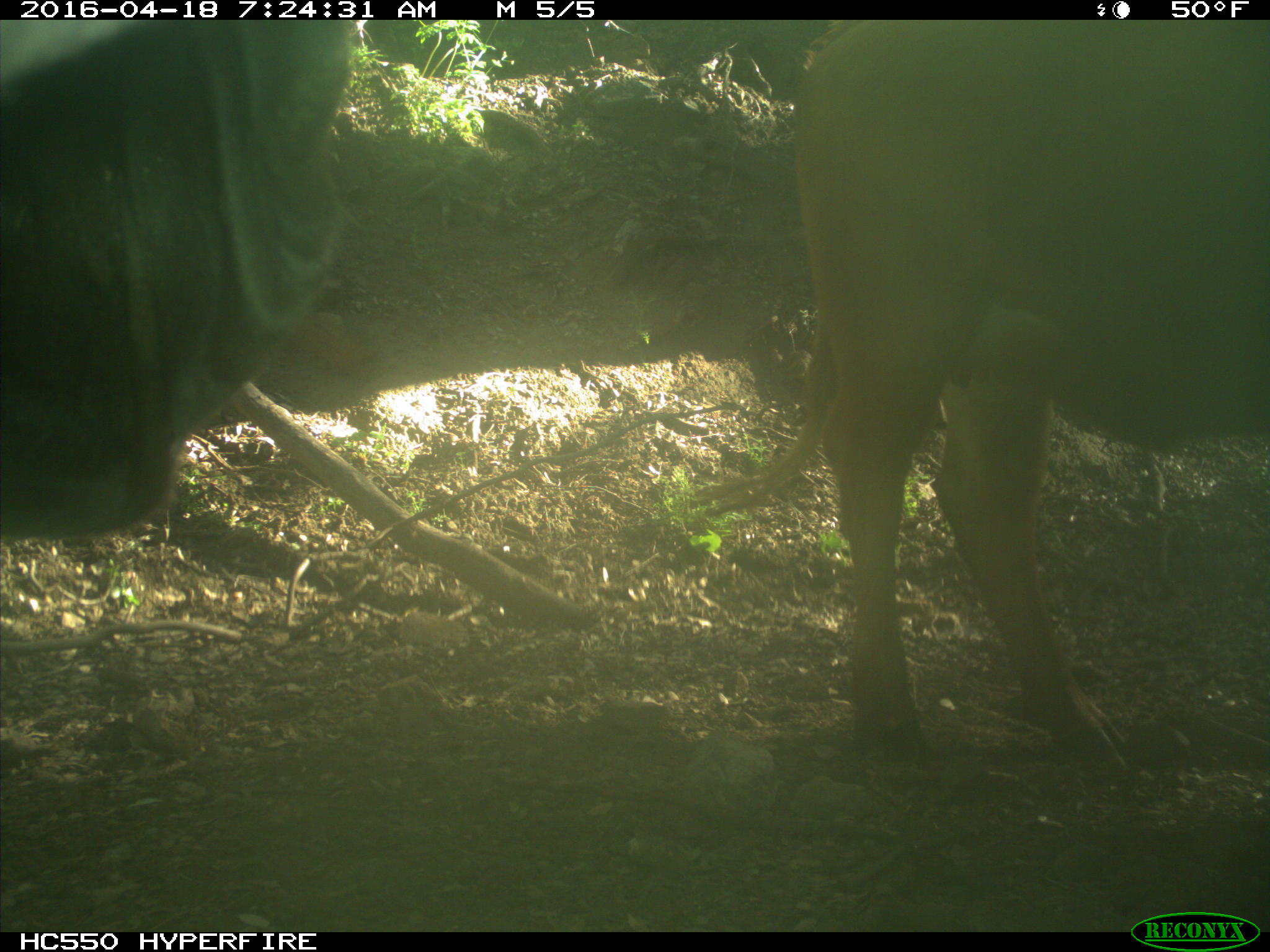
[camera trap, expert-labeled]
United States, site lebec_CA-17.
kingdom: Animalia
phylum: Chordata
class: Mammalia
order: Artiodactyla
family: Bovidae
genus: Bos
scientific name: Bos taurus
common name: domestic cow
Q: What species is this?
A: Bos taurus (domestic cow).